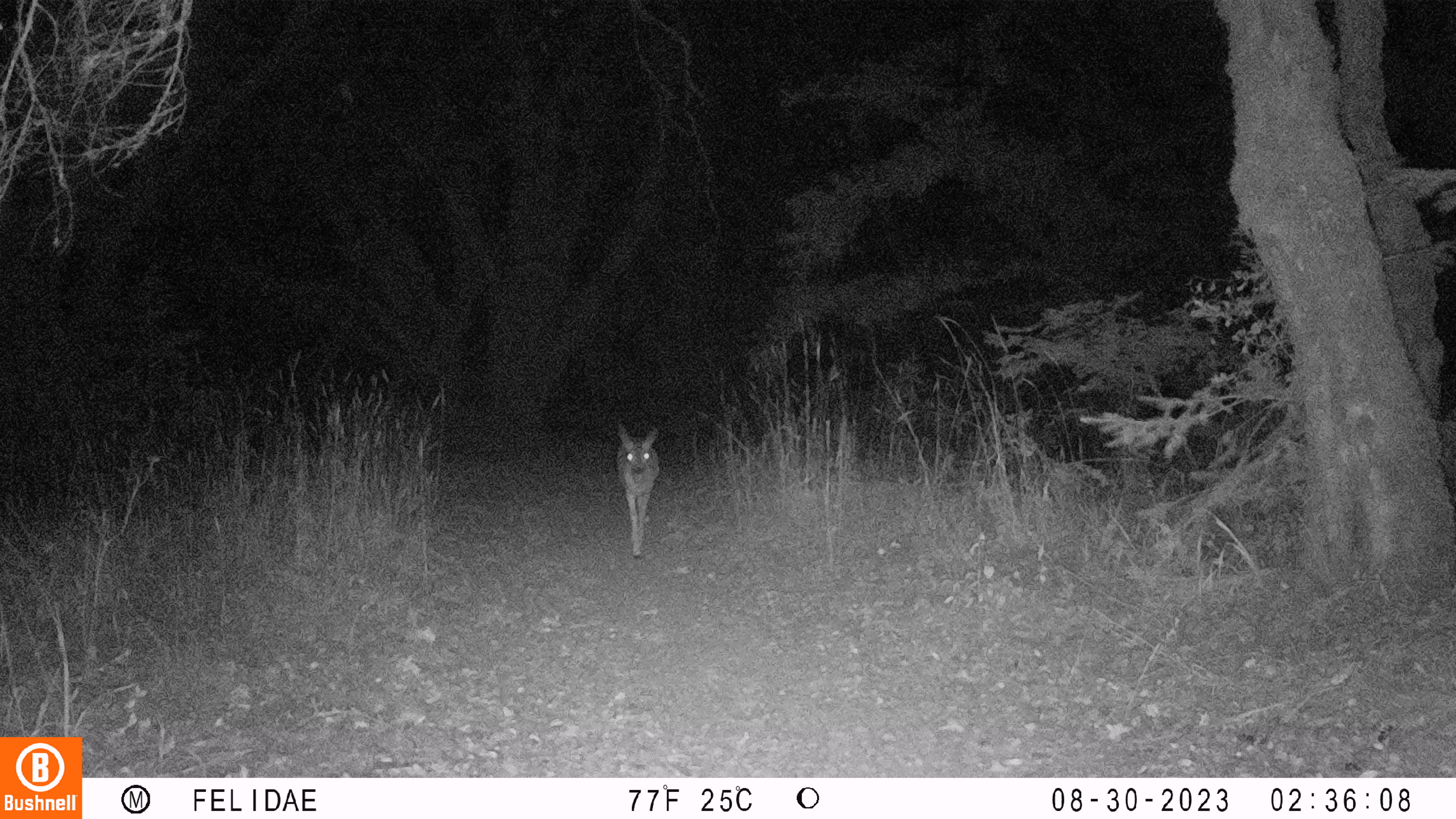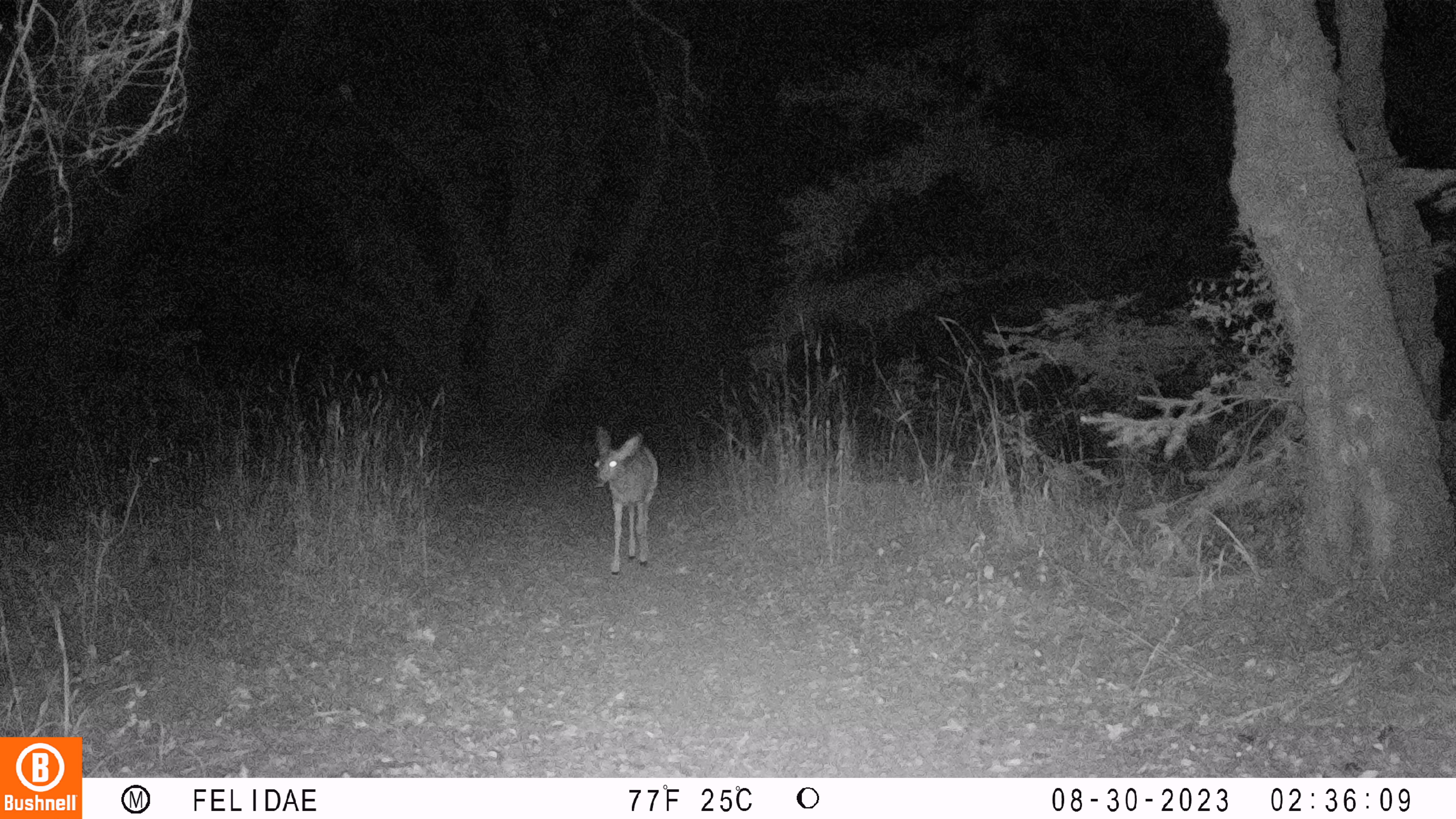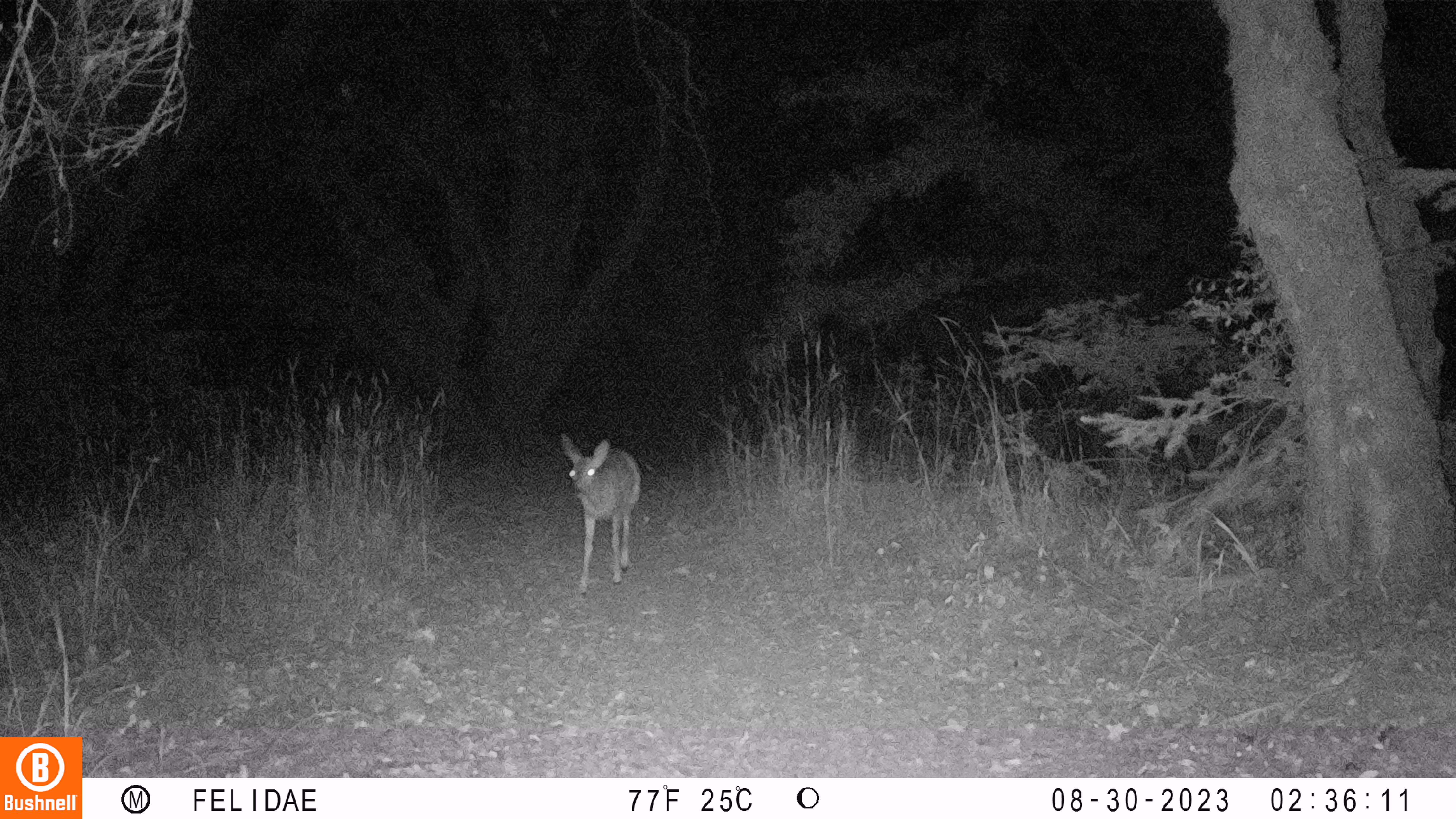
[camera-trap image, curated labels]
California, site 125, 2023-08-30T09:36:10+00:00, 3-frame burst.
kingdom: Animalia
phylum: Chordata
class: Mammalia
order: Artiodactyla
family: Cervidae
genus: Odocoileus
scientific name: Odocoileus hemionus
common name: mule deer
Mule deer (Odocoileus hemionus).